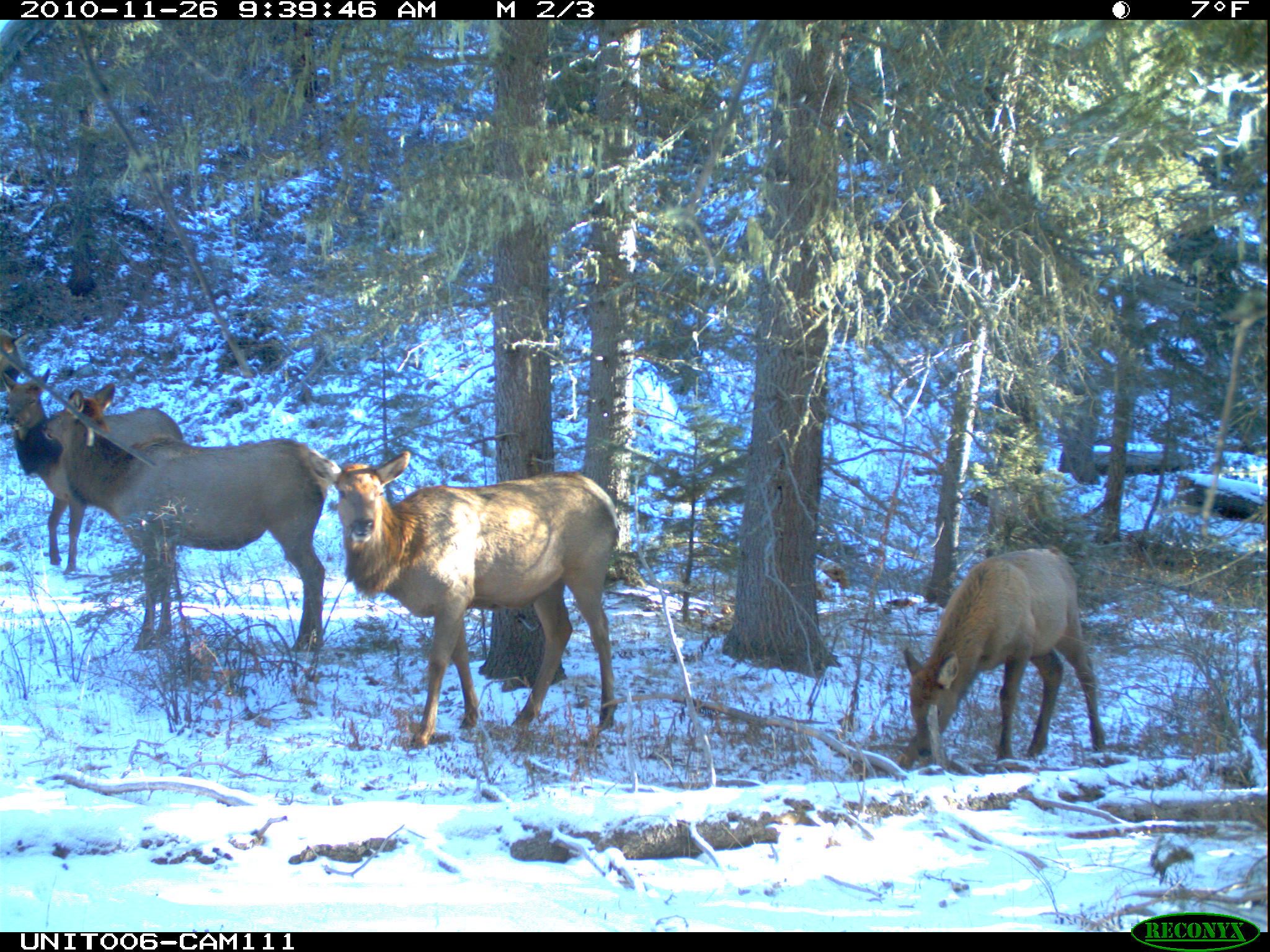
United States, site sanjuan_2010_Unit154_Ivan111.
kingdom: Animalia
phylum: Chordata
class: Mammalia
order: Artiodactyla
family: Cervidae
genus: Cervus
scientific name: Cervus elaphus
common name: red deer